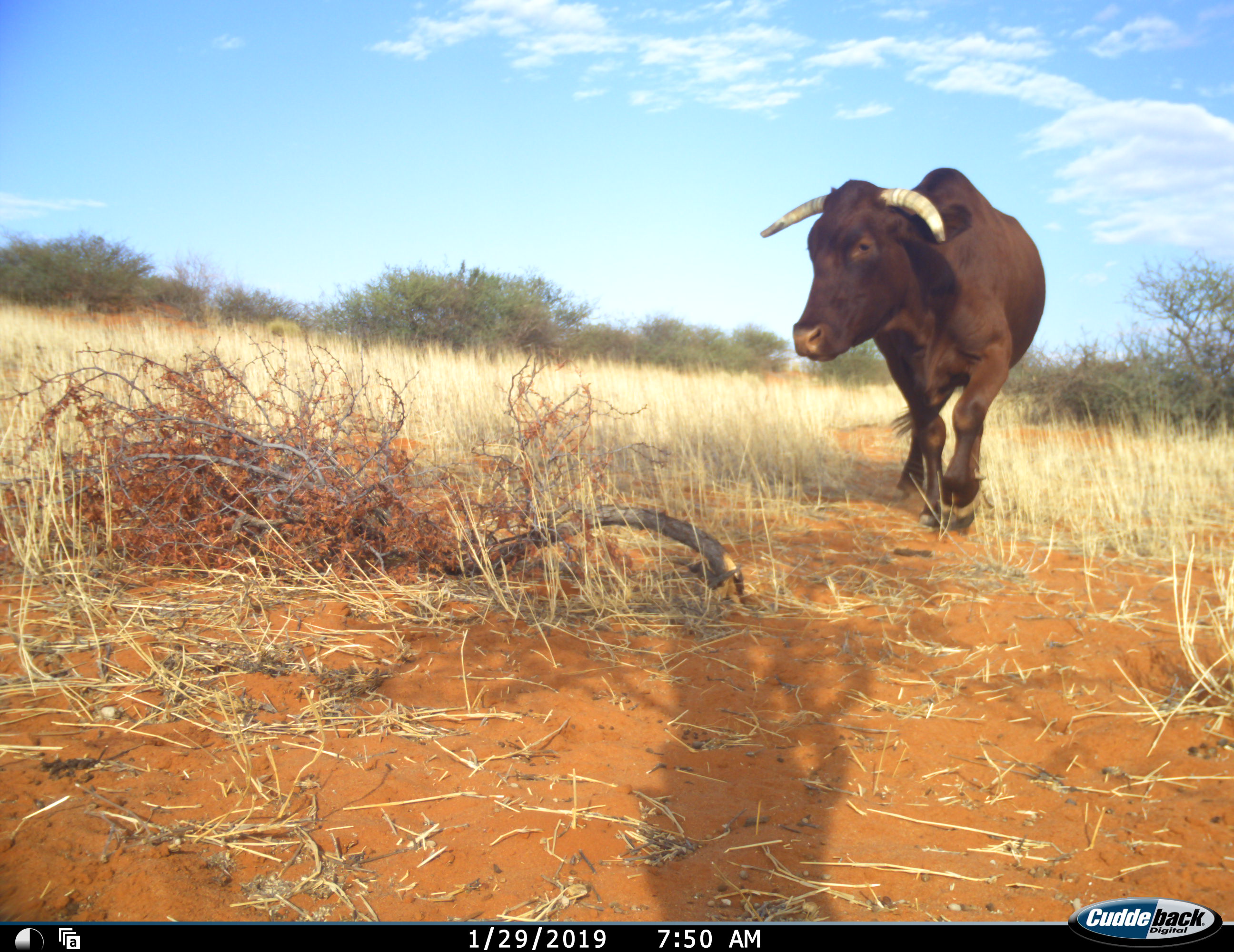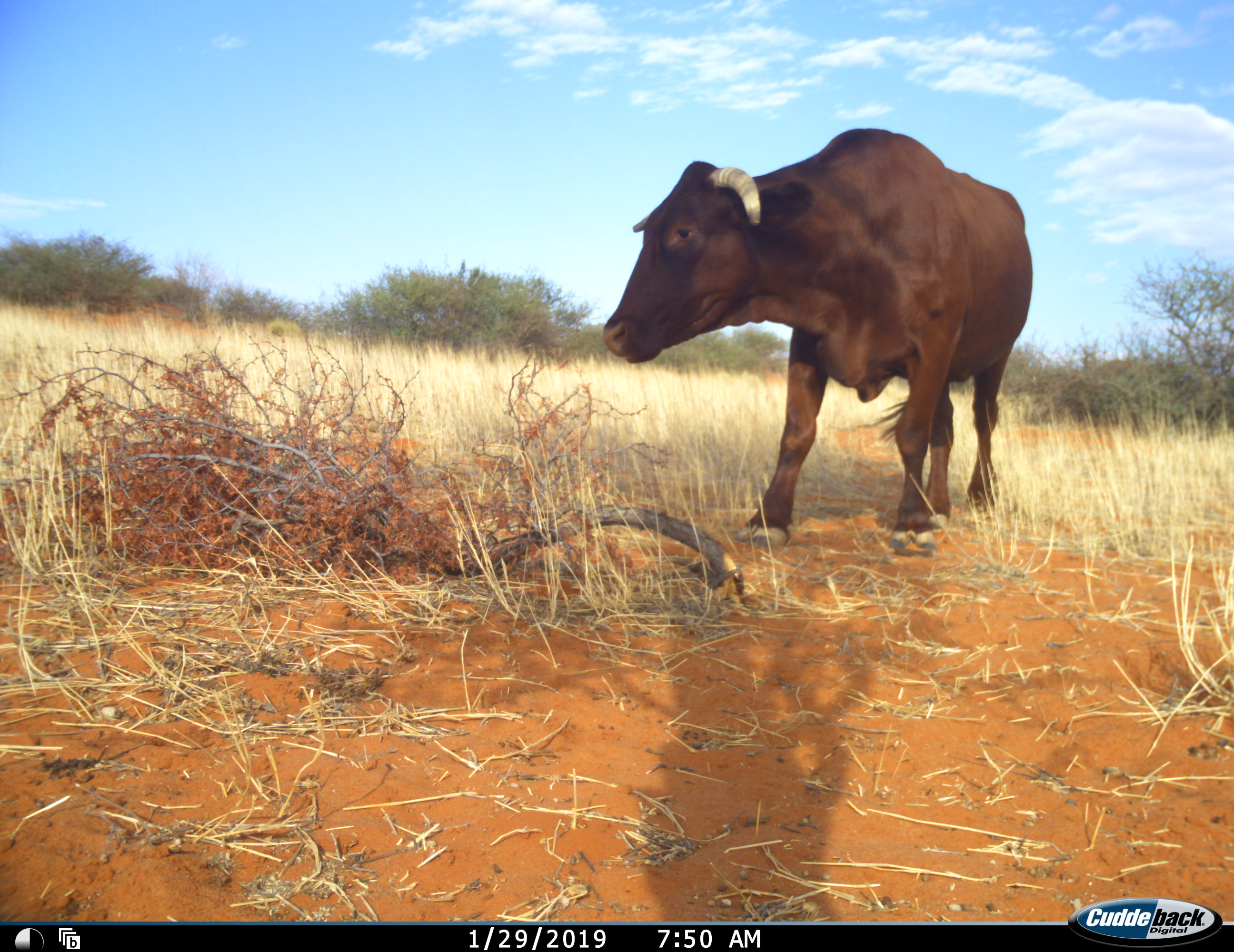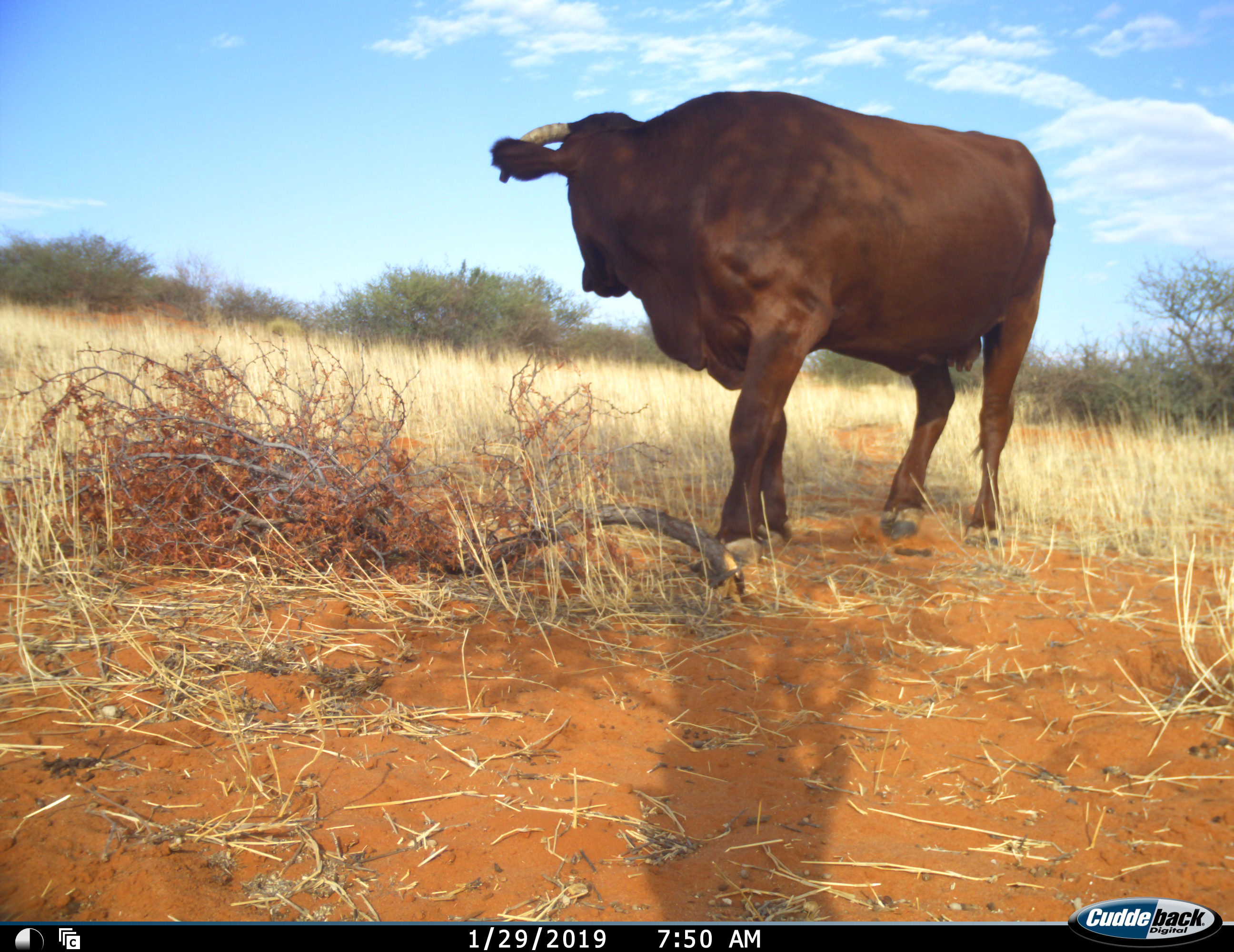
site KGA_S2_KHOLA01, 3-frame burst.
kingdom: Animalia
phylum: Chordata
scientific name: Vertebrata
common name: domestic animal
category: domesticanimal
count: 1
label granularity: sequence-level